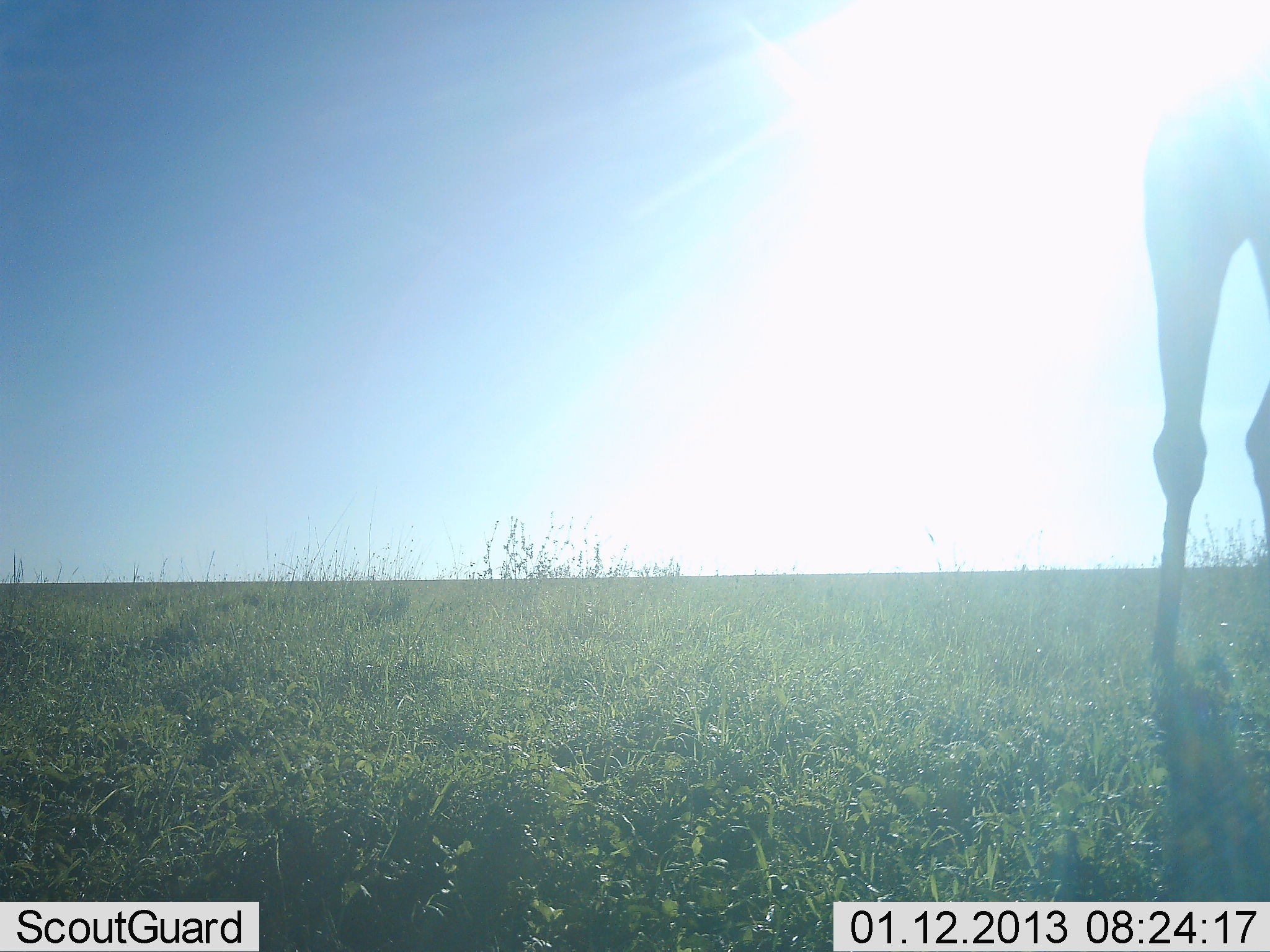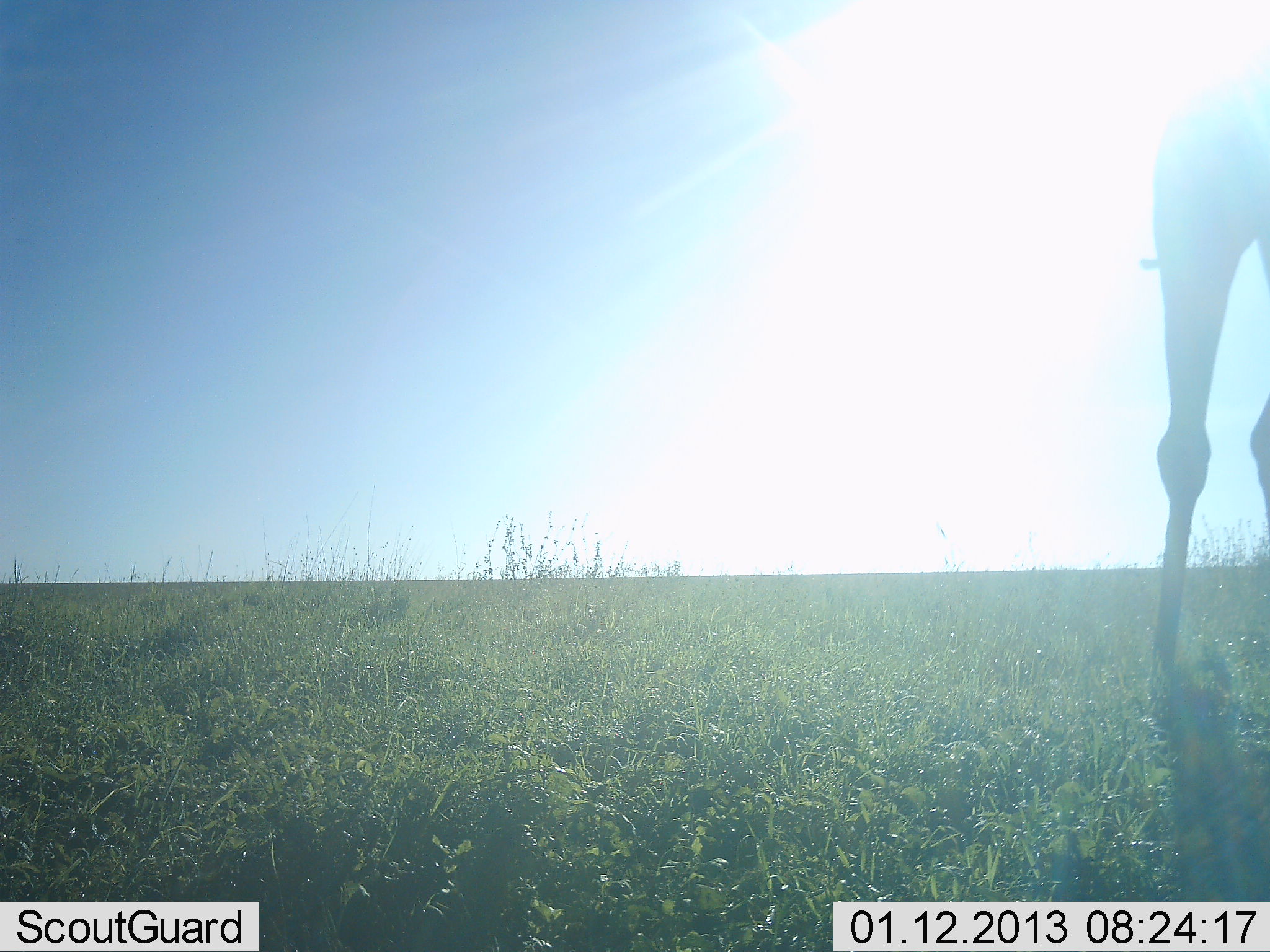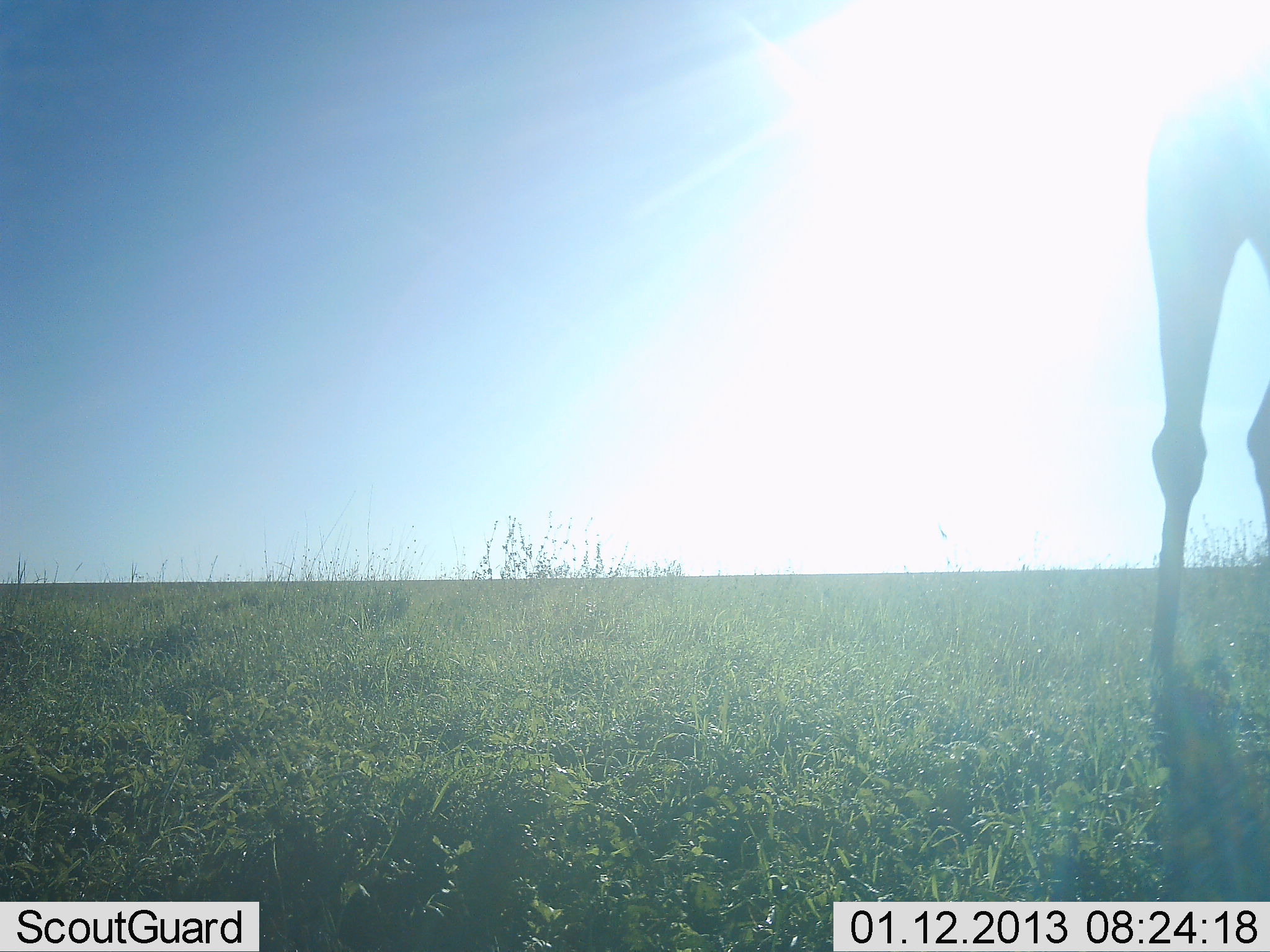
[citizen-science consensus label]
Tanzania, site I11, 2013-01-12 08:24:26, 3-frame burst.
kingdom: Animalia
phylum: Chordata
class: Mammalia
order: Artiodactyla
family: Giraffidae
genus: Giraffa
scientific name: Giraffa camelopardalis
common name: giraffe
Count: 1.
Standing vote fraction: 88%.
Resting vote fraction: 0%.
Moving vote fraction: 12%.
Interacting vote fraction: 0%.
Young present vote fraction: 0%.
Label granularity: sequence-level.